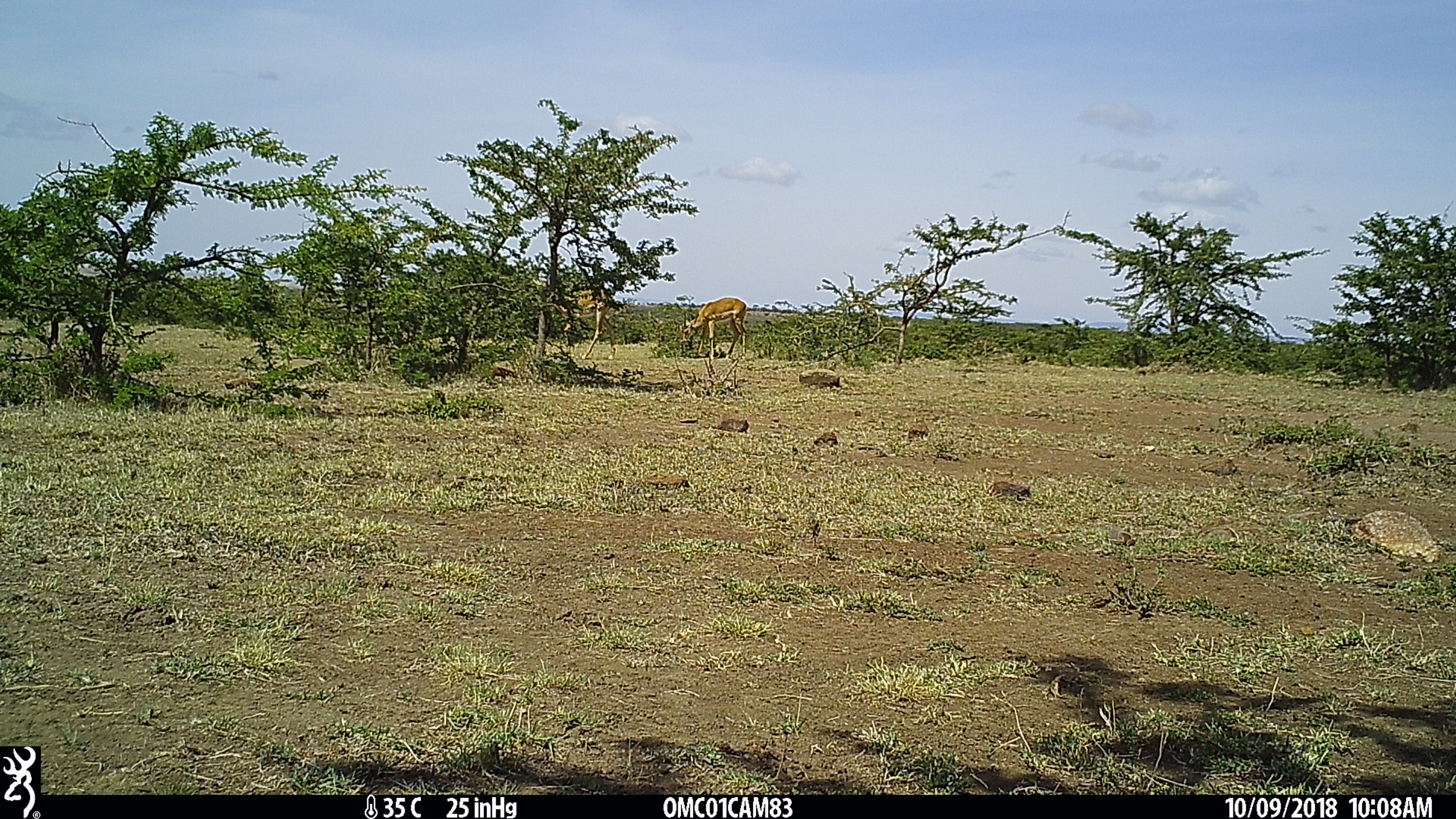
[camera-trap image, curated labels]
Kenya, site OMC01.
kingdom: Animalia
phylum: Chordata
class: Mammalia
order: Artiodactyla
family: Bovidae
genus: Aepyceros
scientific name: Aepyceros melampus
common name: impala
Impala (Aepyceros melampus).